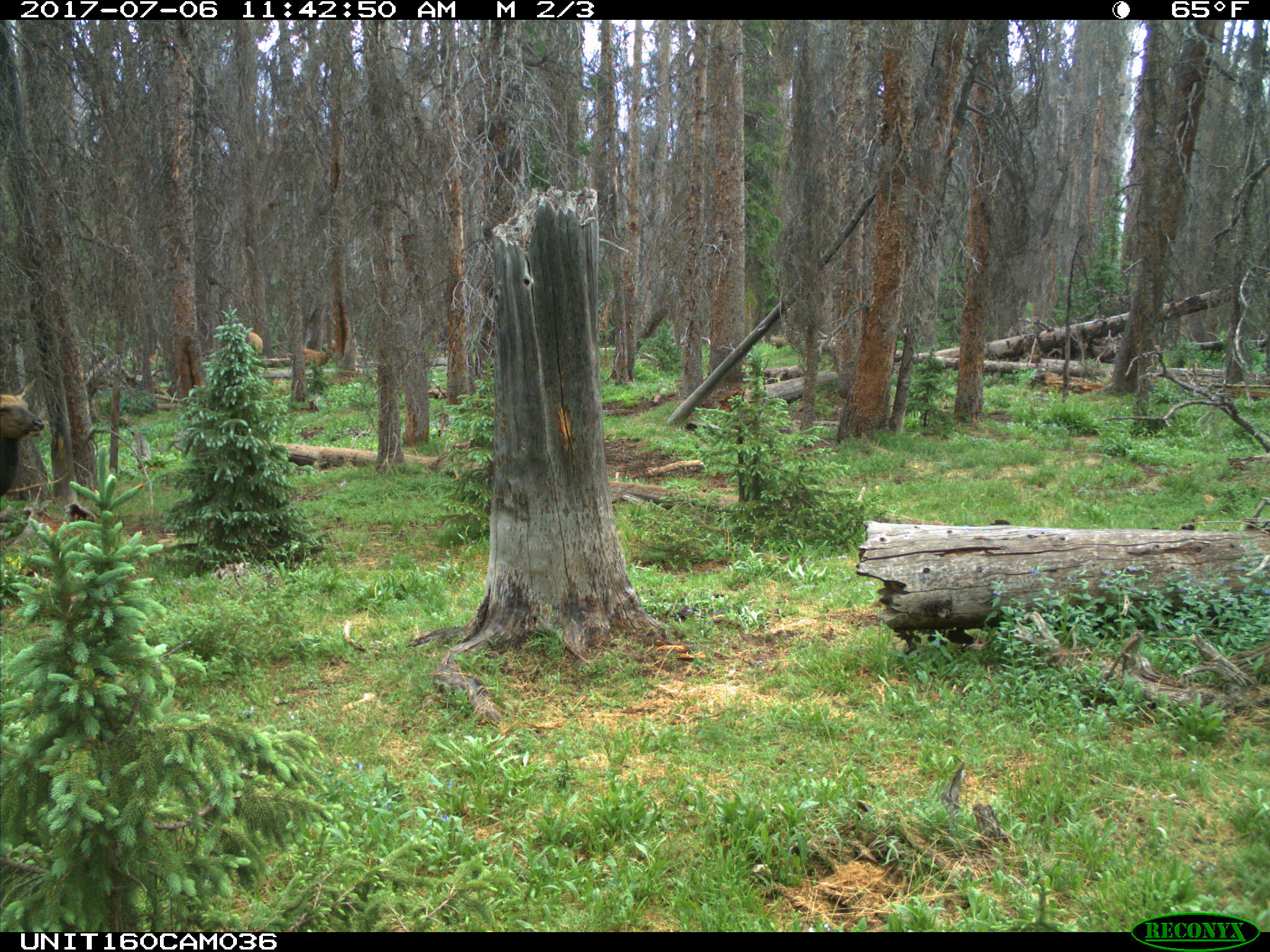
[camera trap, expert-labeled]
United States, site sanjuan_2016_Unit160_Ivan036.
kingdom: Animalia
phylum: Chordata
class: Mammalia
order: Artiodactyla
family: Cervidae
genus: Cervus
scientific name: Cervus elaphus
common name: red deer